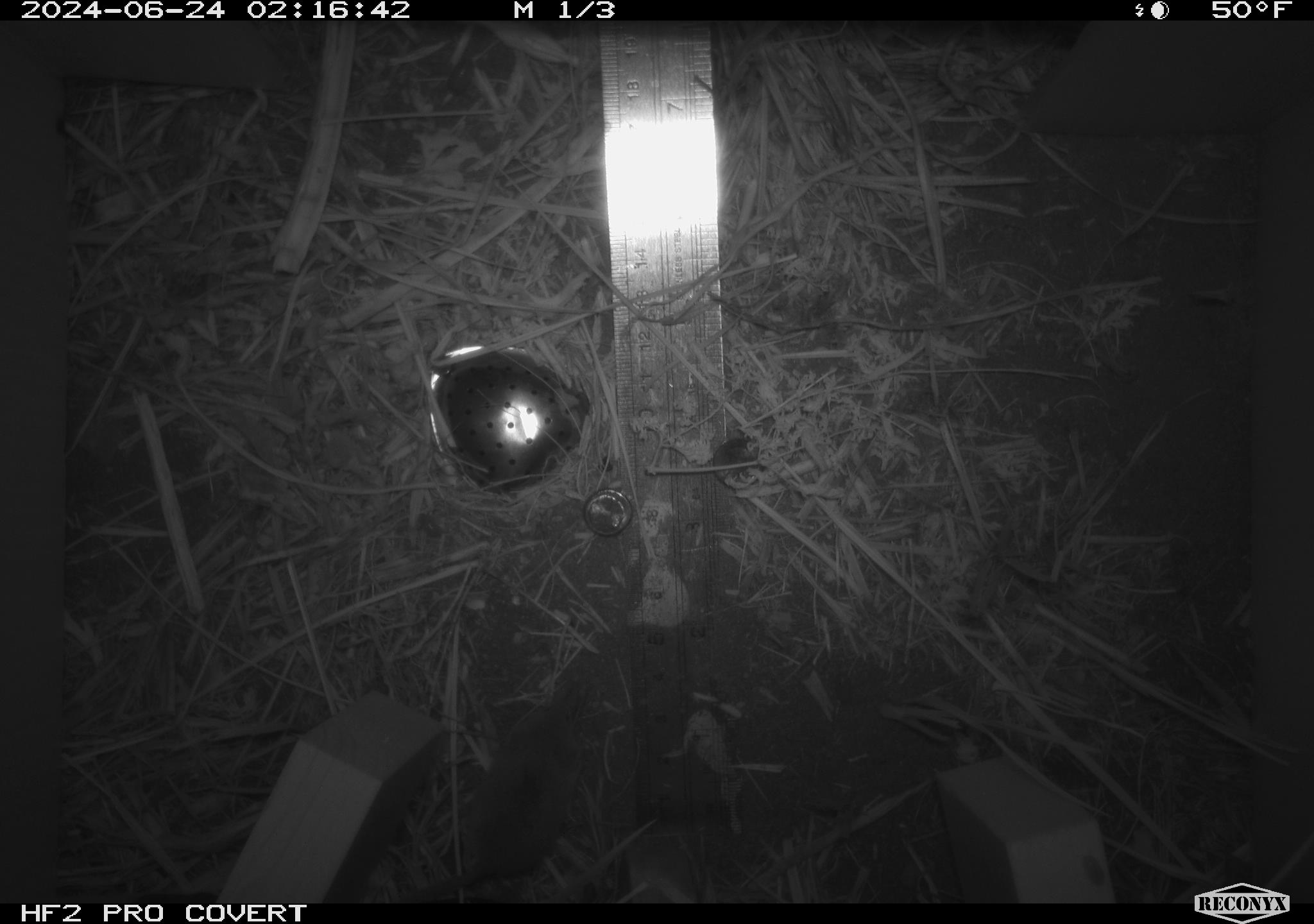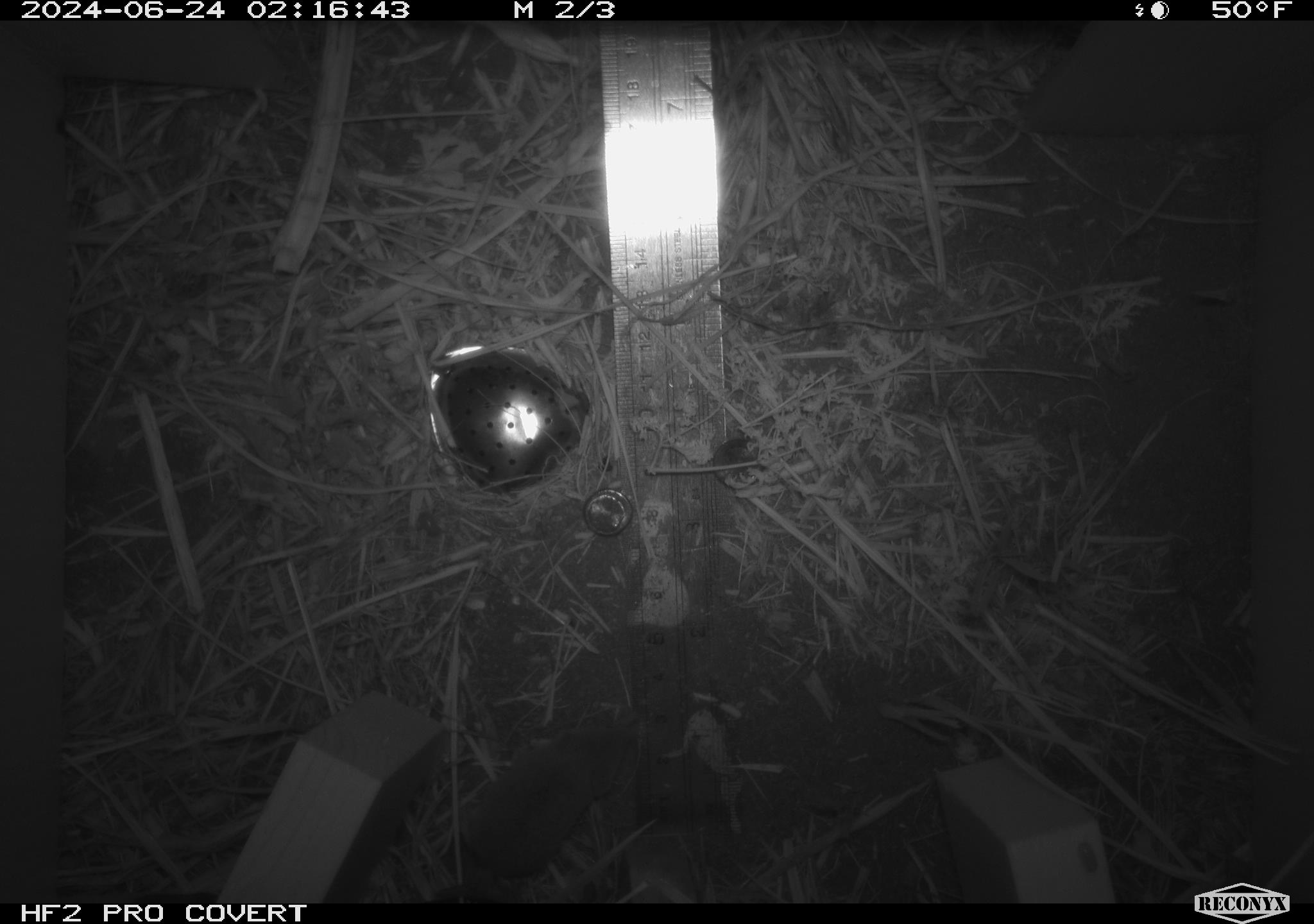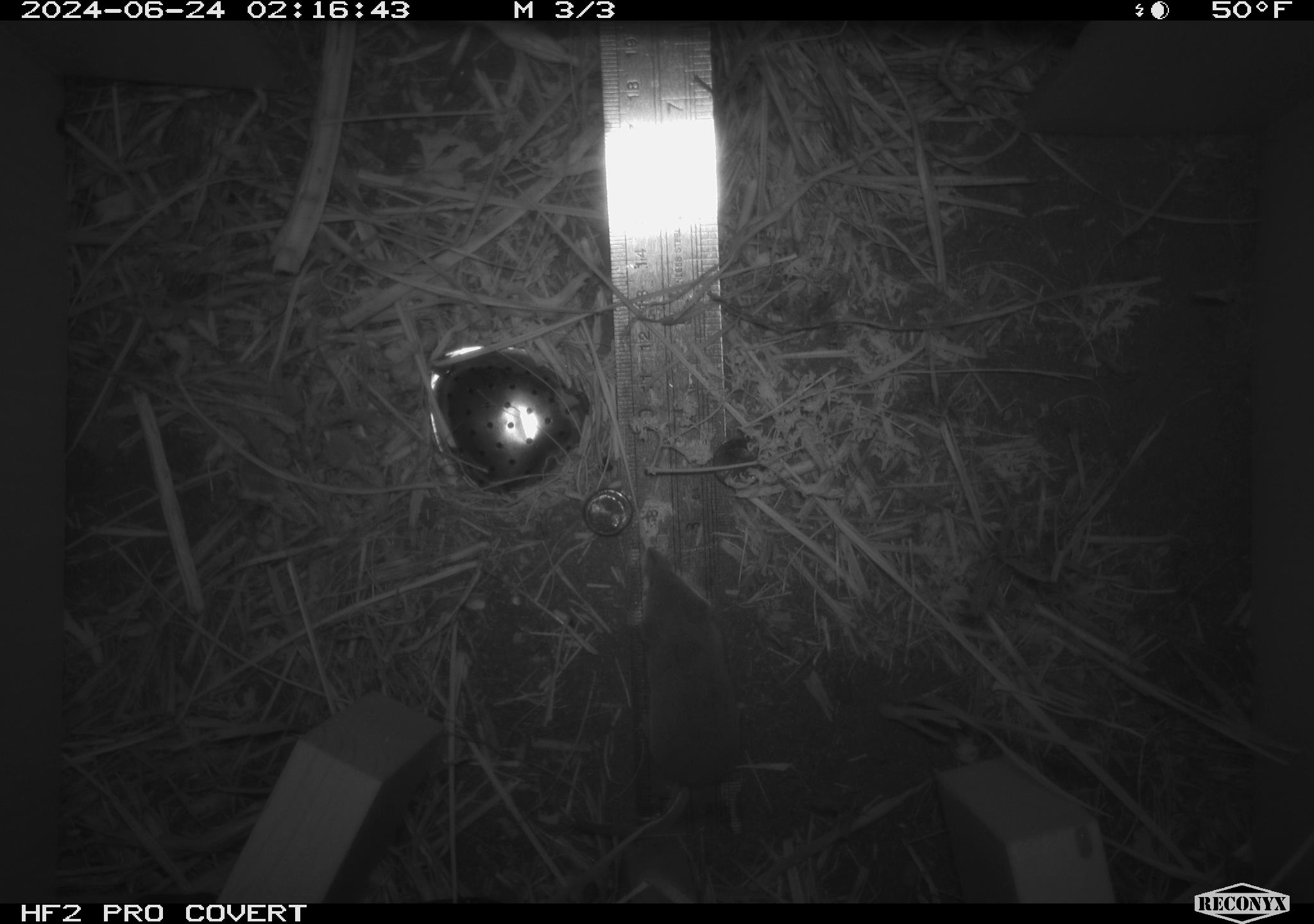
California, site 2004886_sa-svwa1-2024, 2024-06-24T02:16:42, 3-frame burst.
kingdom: Animalia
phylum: Chordata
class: Mammalia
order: Eulipotyphla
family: Soricidae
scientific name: Soricidae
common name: shrews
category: soricidae family